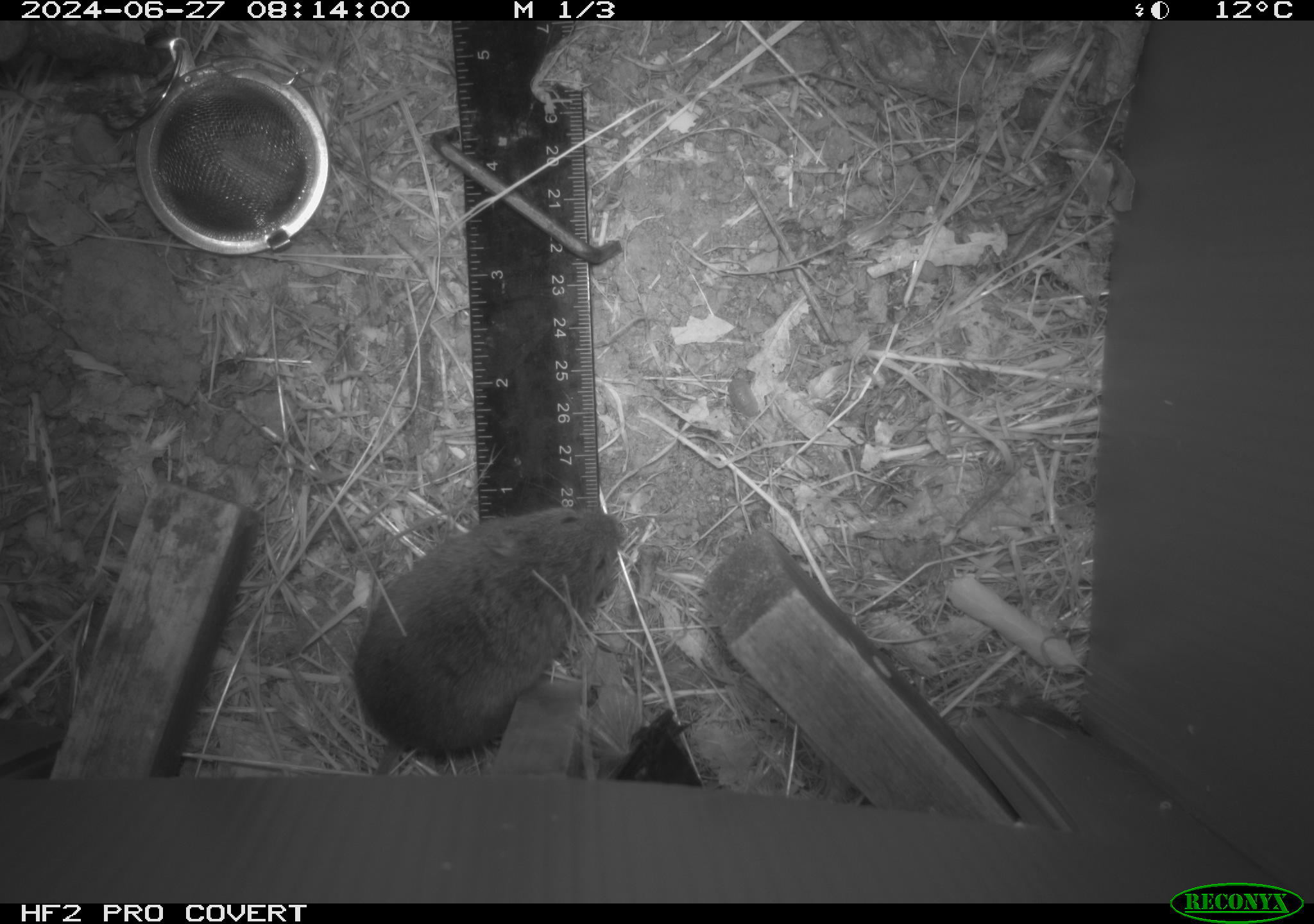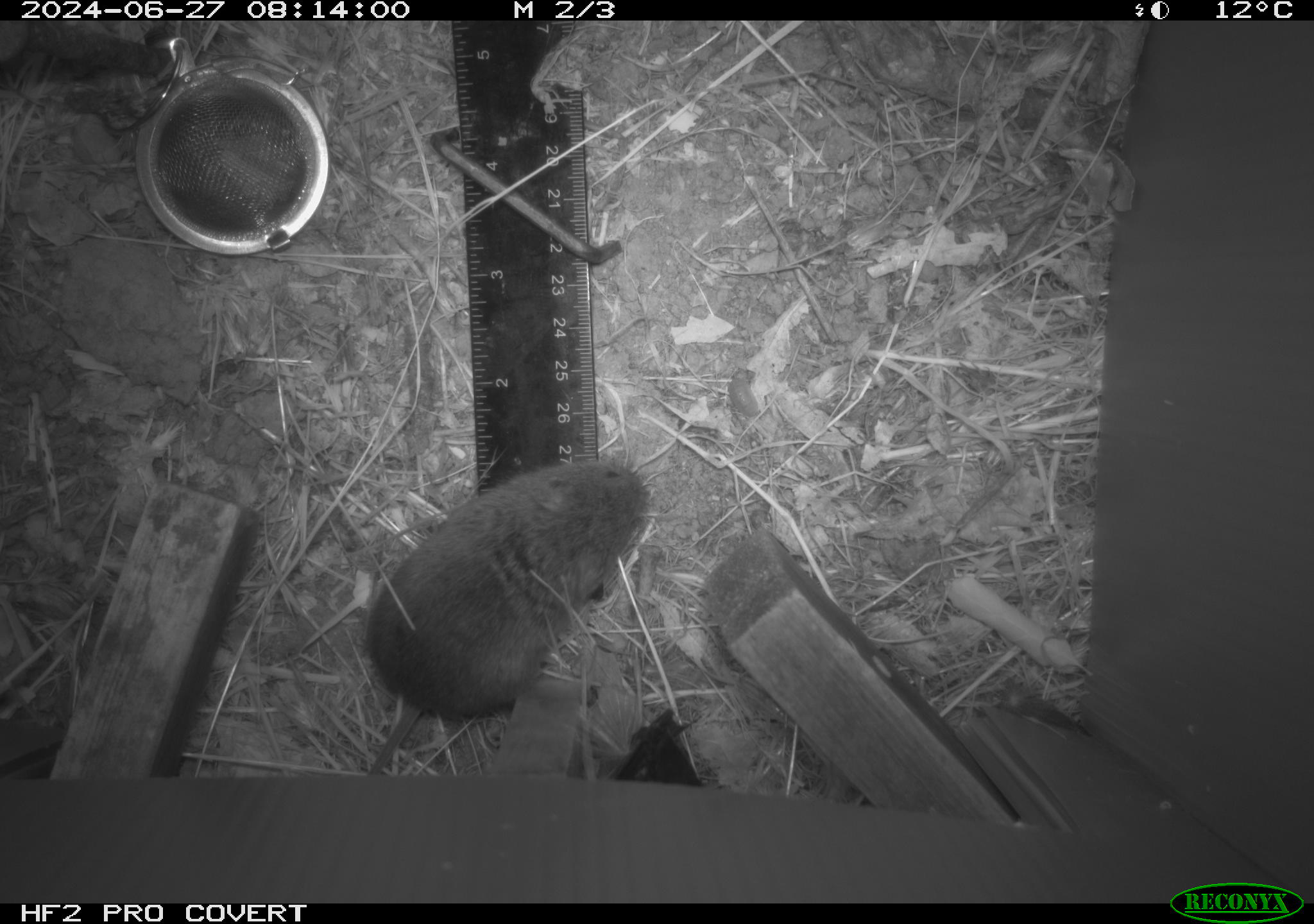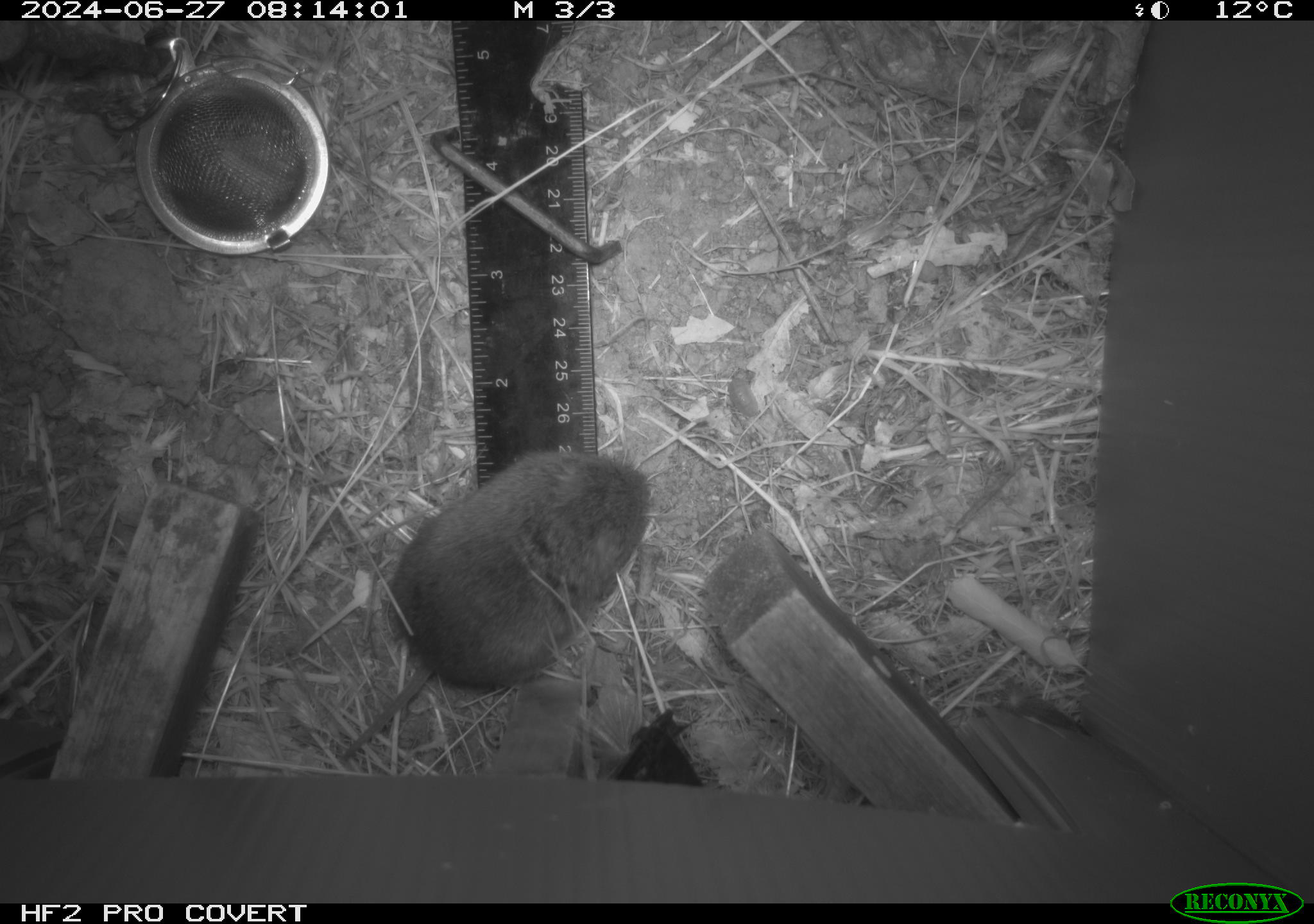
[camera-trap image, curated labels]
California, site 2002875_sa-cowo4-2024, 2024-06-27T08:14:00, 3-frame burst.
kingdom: Animalia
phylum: Chordata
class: Mammalia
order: Rodentia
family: Cricetidae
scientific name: Arvicolinae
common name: voles, lemmings, and muskrats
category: arvicolinae subfamily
Arvicolinae subfamily (voles, lemmings, and muskrats) (Arvicolinae).